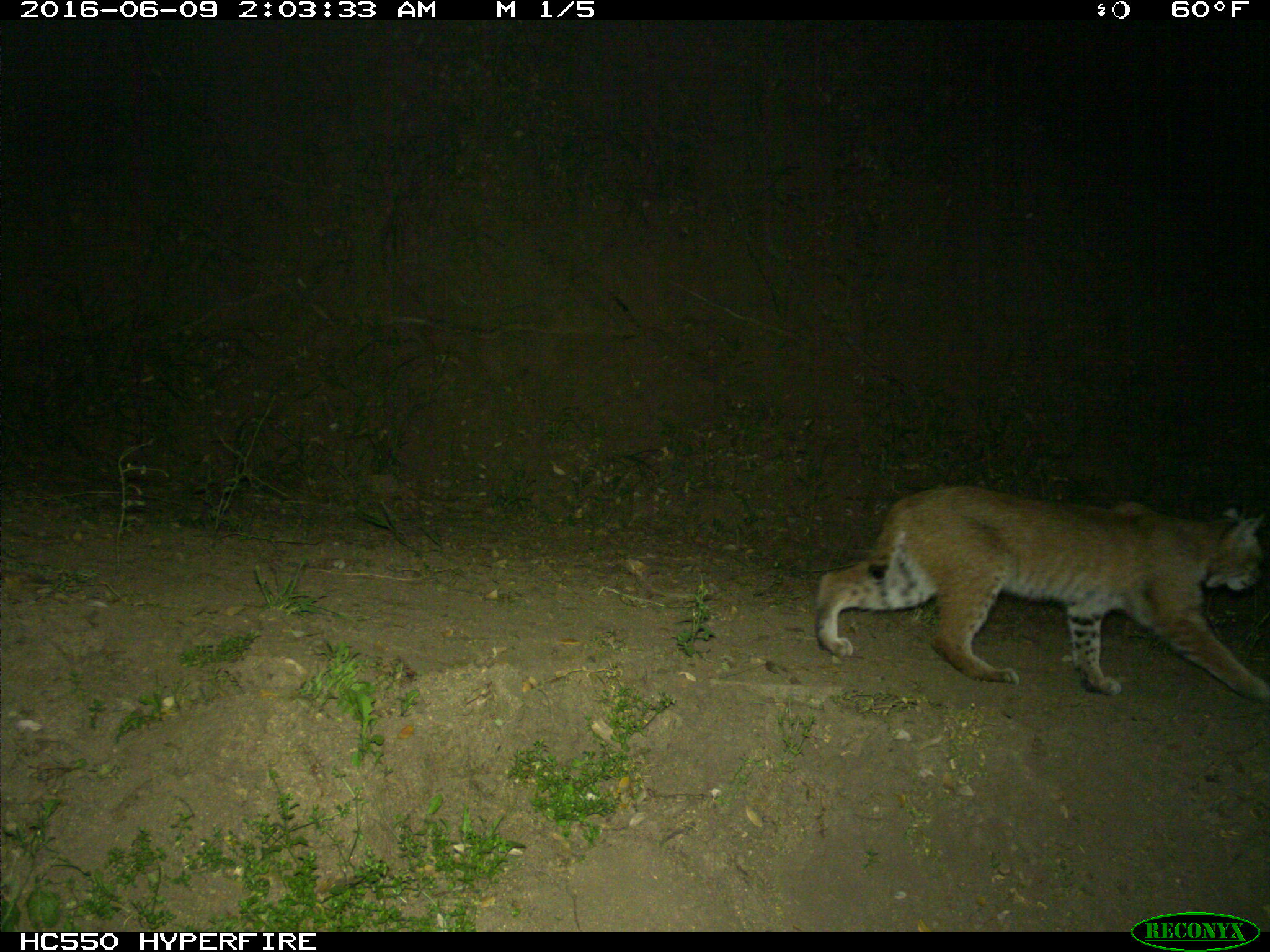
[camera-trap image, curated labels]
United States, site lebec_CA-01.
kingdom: Animalia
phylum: Chordata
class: Mammalia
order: Carnivora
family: Felidae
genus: Lynx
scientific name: Lynx rufus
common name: bobcat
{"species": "Lynx rufus (bobcat)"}